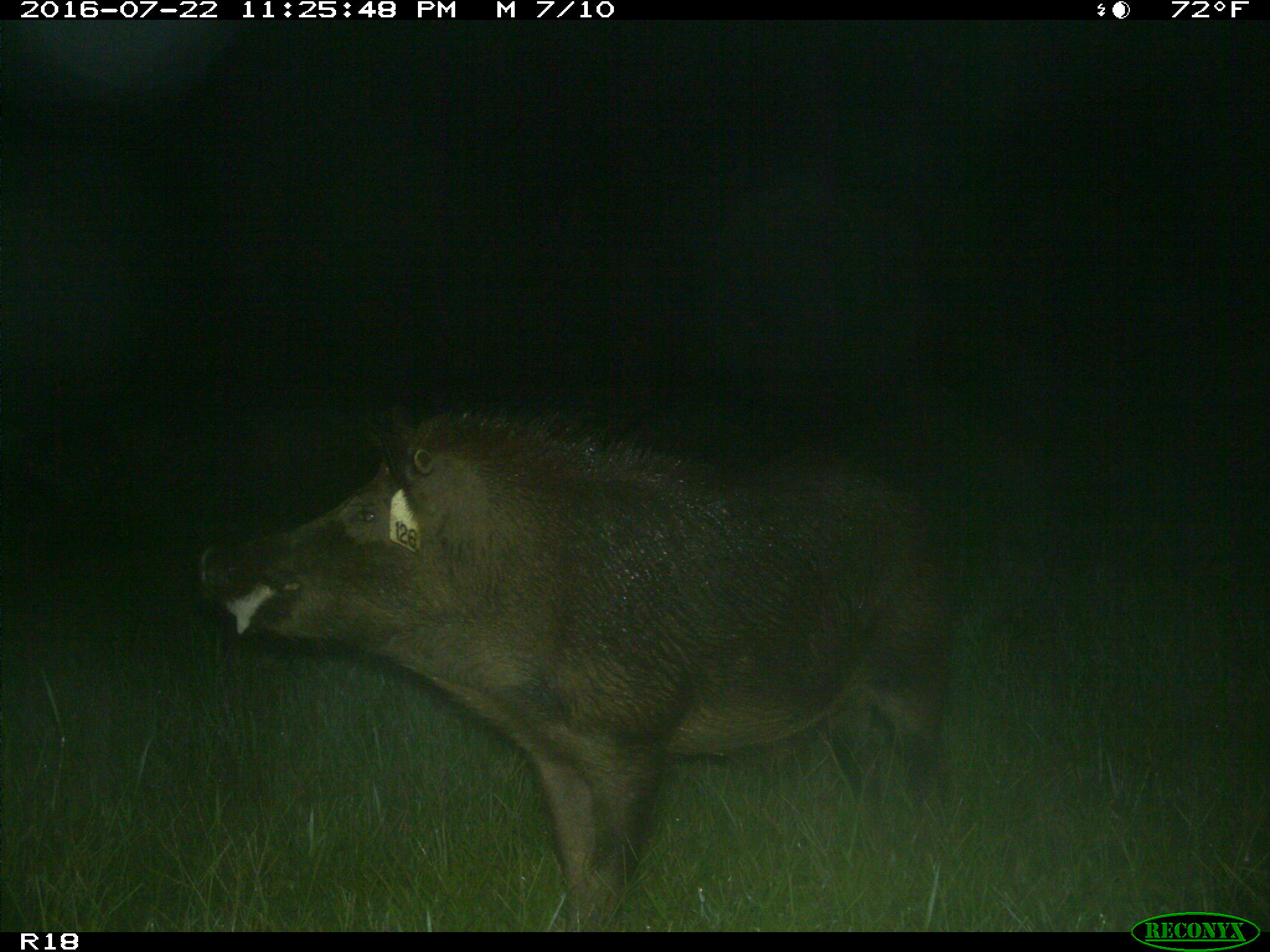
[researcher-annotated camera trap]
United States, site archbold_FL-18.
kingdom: Animalia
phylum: Chordata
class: Mammalia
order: Artiodactyla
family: Suidae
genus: Sus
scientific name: Sus scrofa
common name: wild boar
Sus scrofa (wild boar).